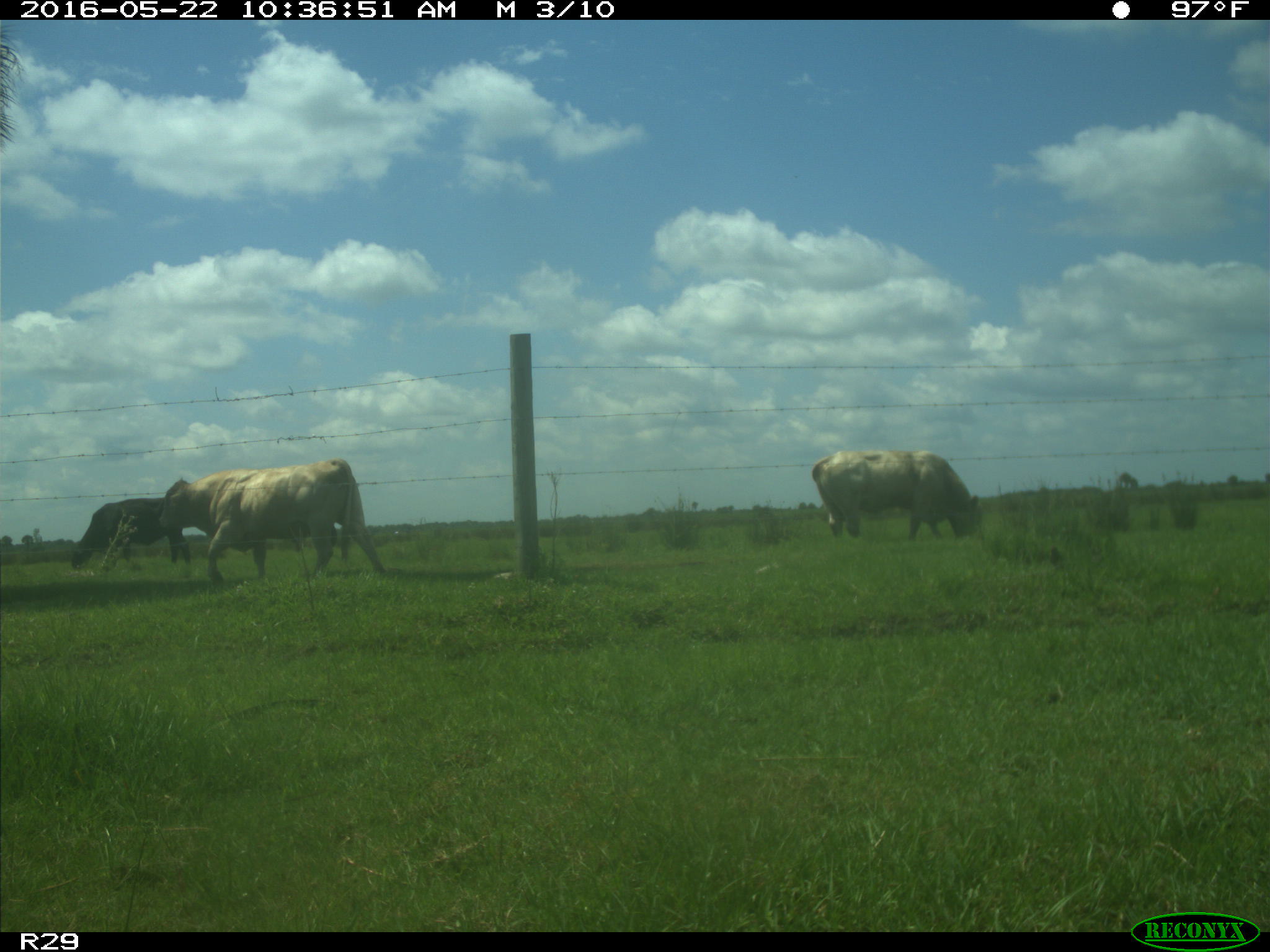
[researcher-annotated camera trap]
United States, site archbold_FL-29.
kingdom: Animalia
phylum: Chordata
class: Mammalia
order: Artiodactyla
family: Bovidae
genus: Bos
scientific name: Bos taurus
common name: domestic cow